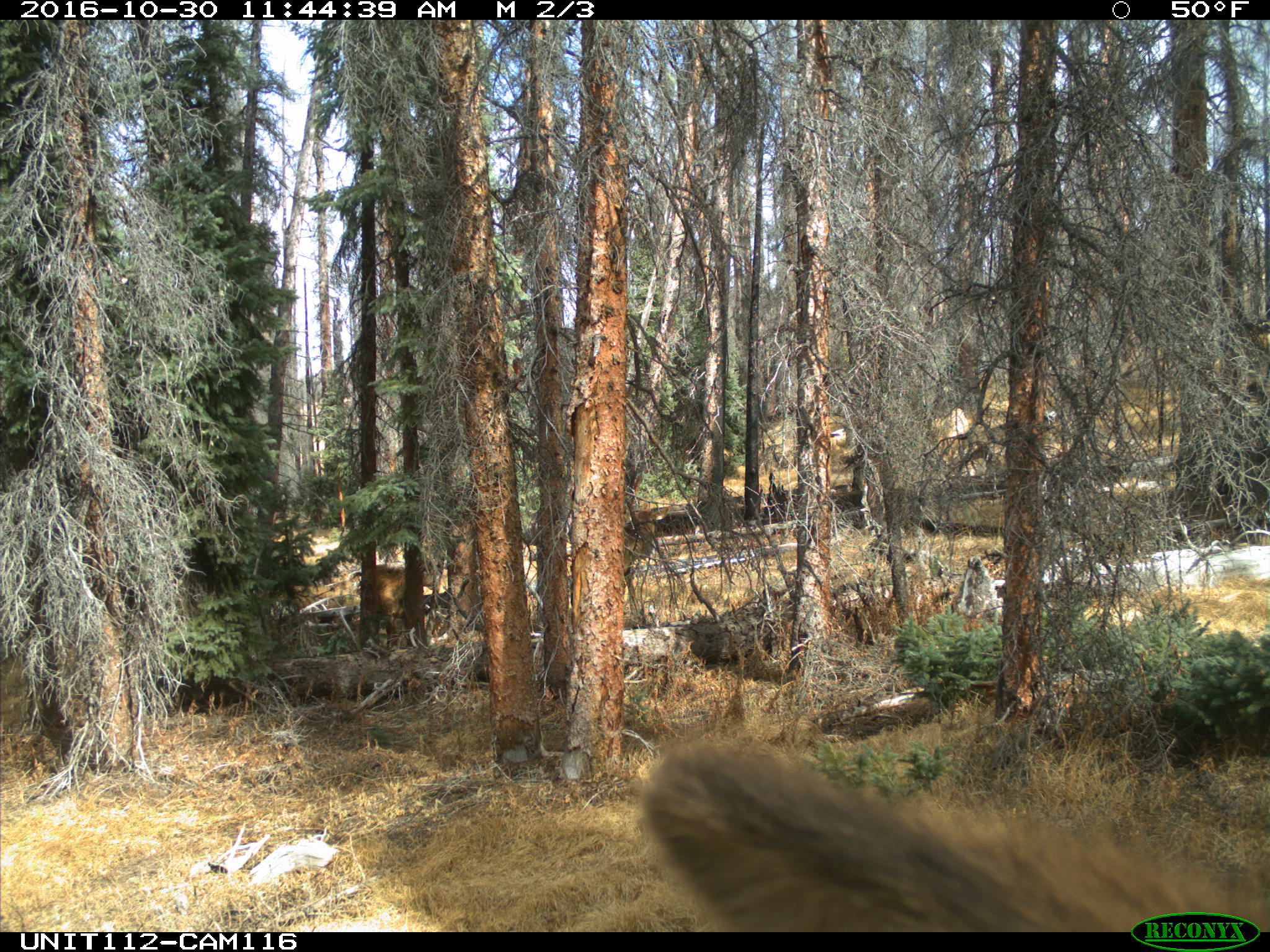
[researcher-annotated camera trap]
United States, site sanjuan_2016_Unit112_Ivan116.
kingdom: Animalia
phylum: Chordata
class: Mammalia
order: Artiodactyla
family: Cervidae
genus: Cervus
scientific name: Cervus elaphus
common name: red deer